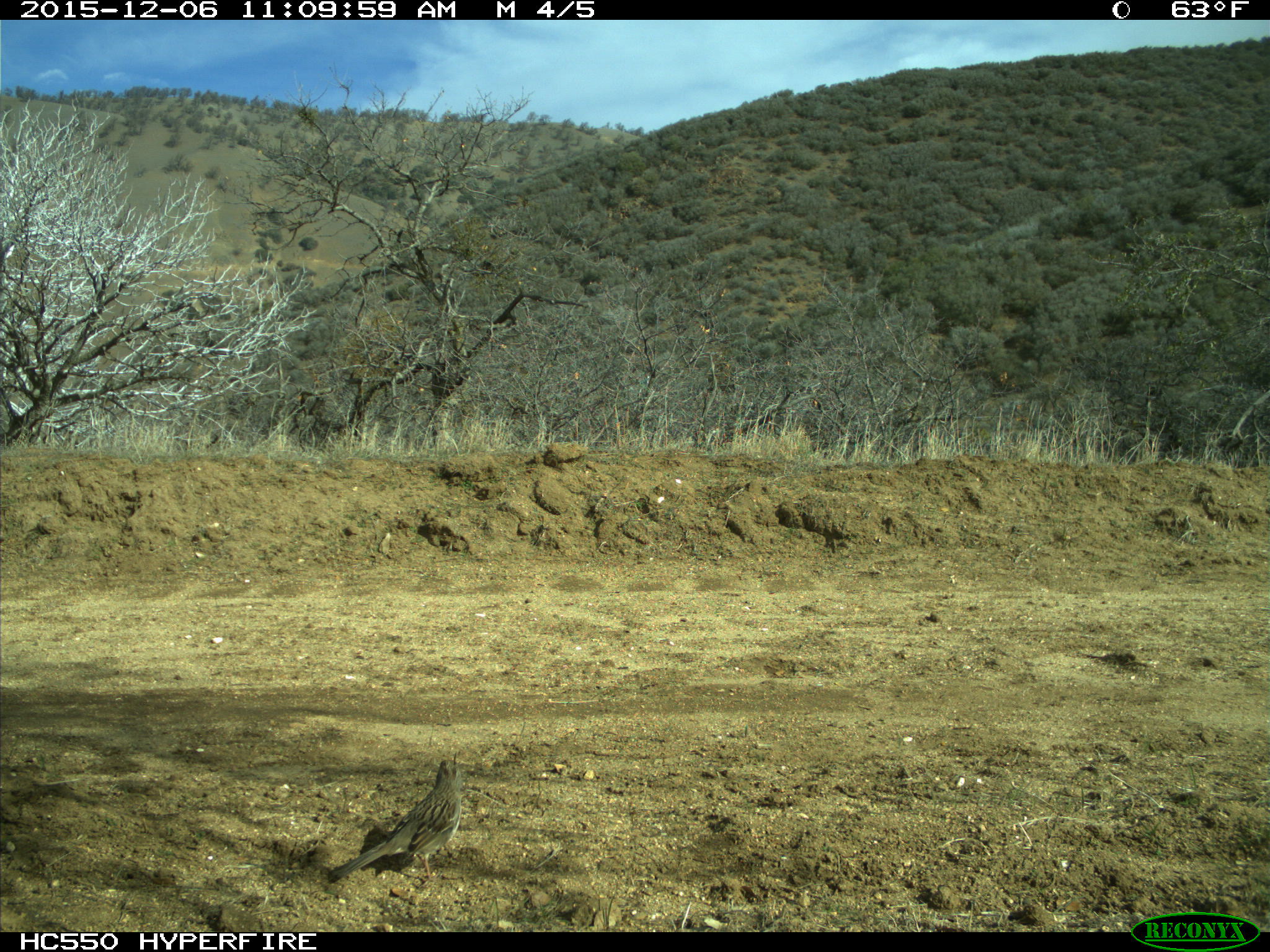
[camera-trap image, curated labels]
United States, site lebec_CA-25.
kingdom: Animalia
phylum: Chordata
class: Aves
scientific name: Aves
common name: birds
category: unidentified bird